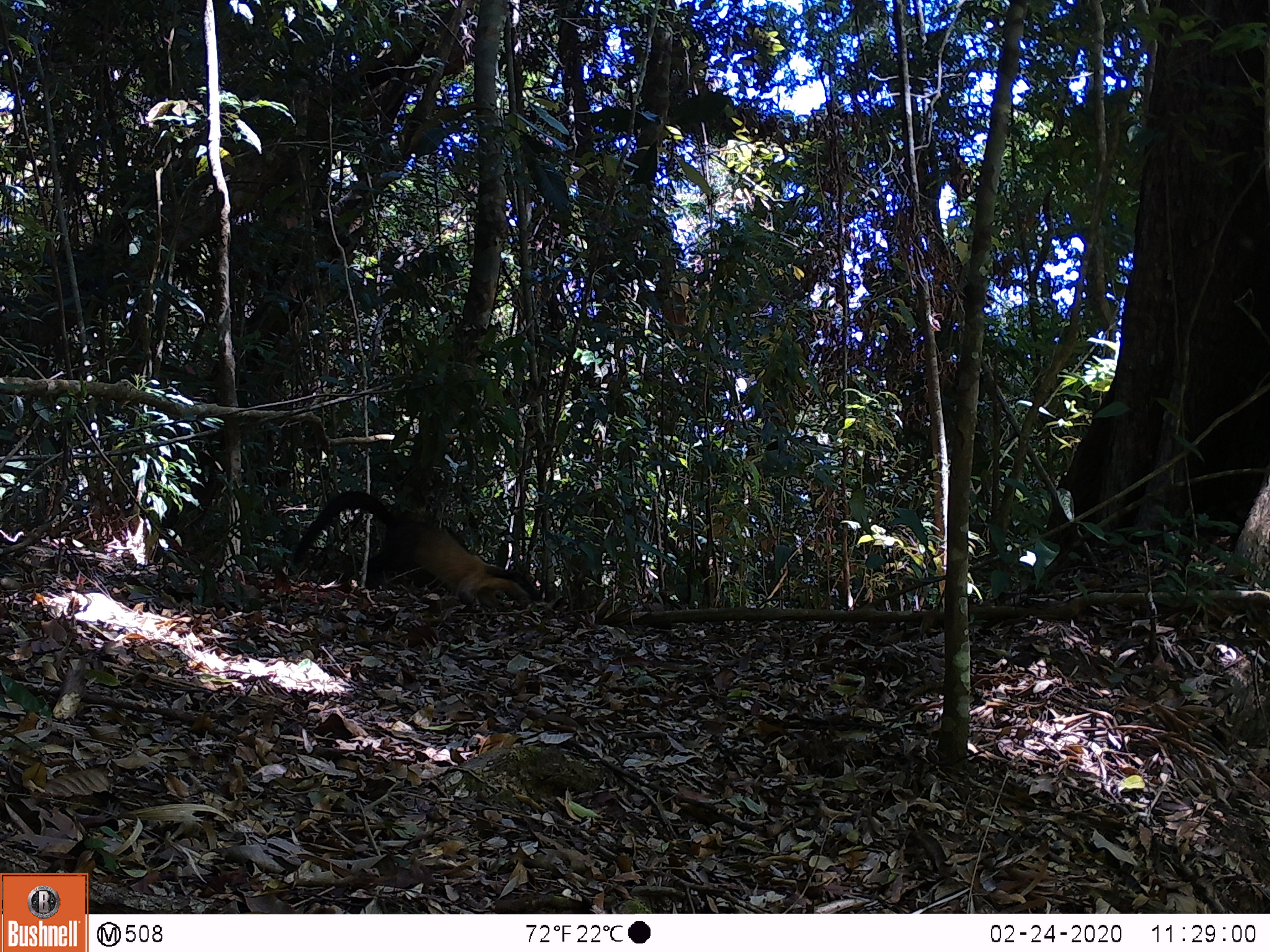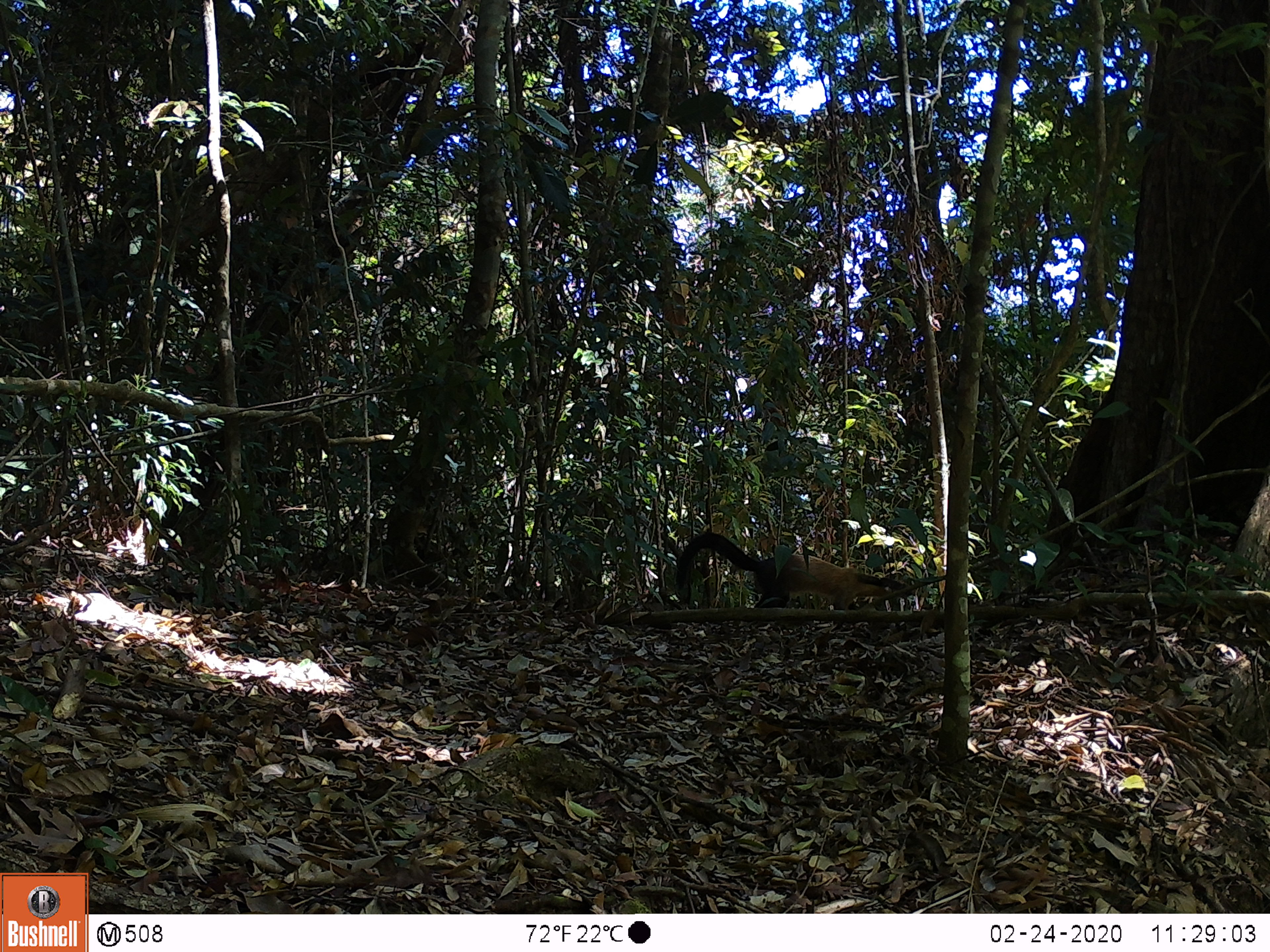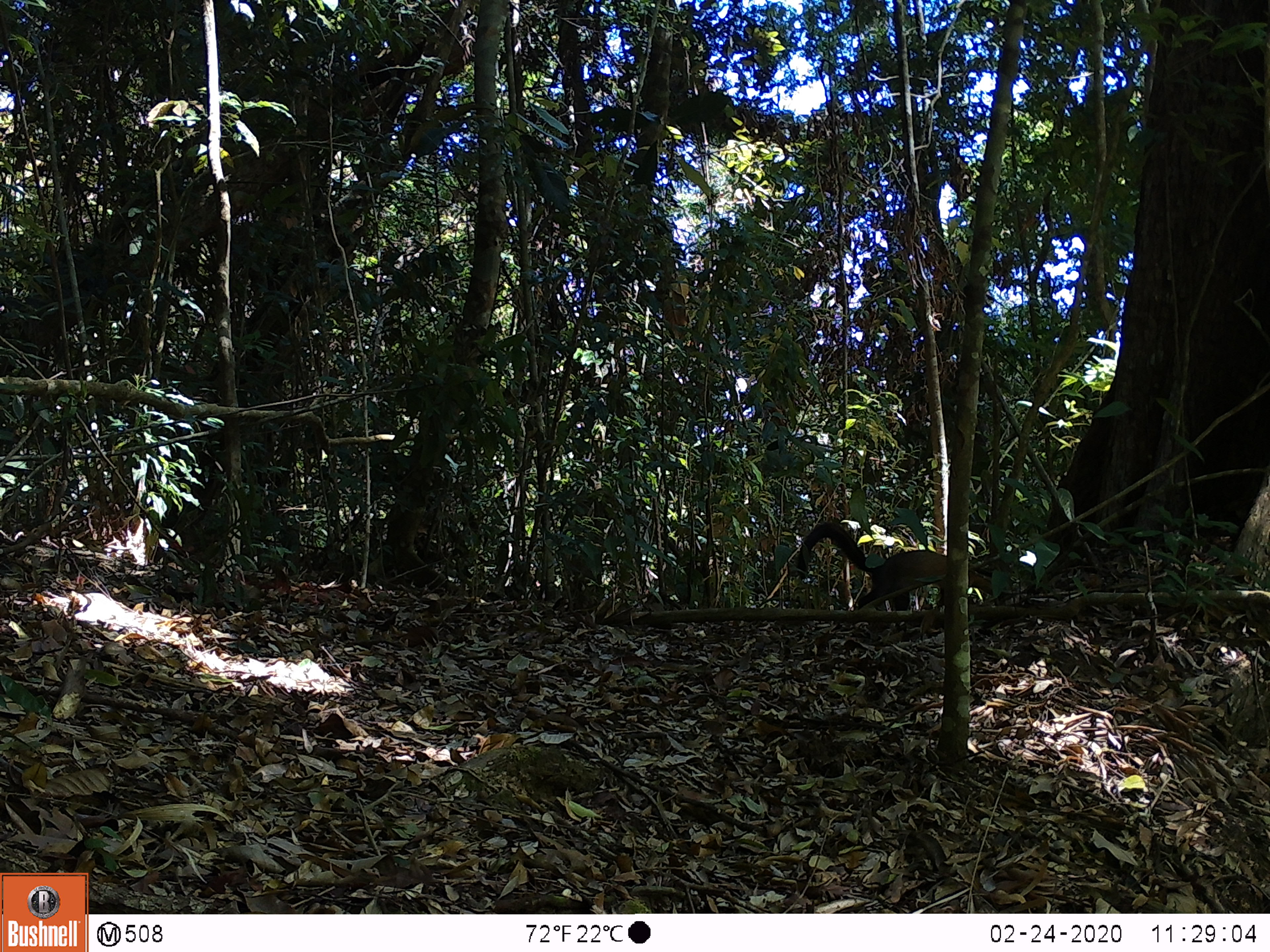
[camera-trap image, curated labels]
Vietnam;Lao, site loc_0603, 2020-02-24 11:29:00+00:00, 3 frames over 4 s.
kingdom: Animalia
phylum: Chordata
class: Mammalia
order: Carnivora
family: Mustelidae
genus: Martes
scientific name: Martes flavigula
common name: yellow-throated marten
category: yellow throated marten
Yellow throated marten (yellow-throated marten) (Martes flavigula). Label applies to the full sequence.